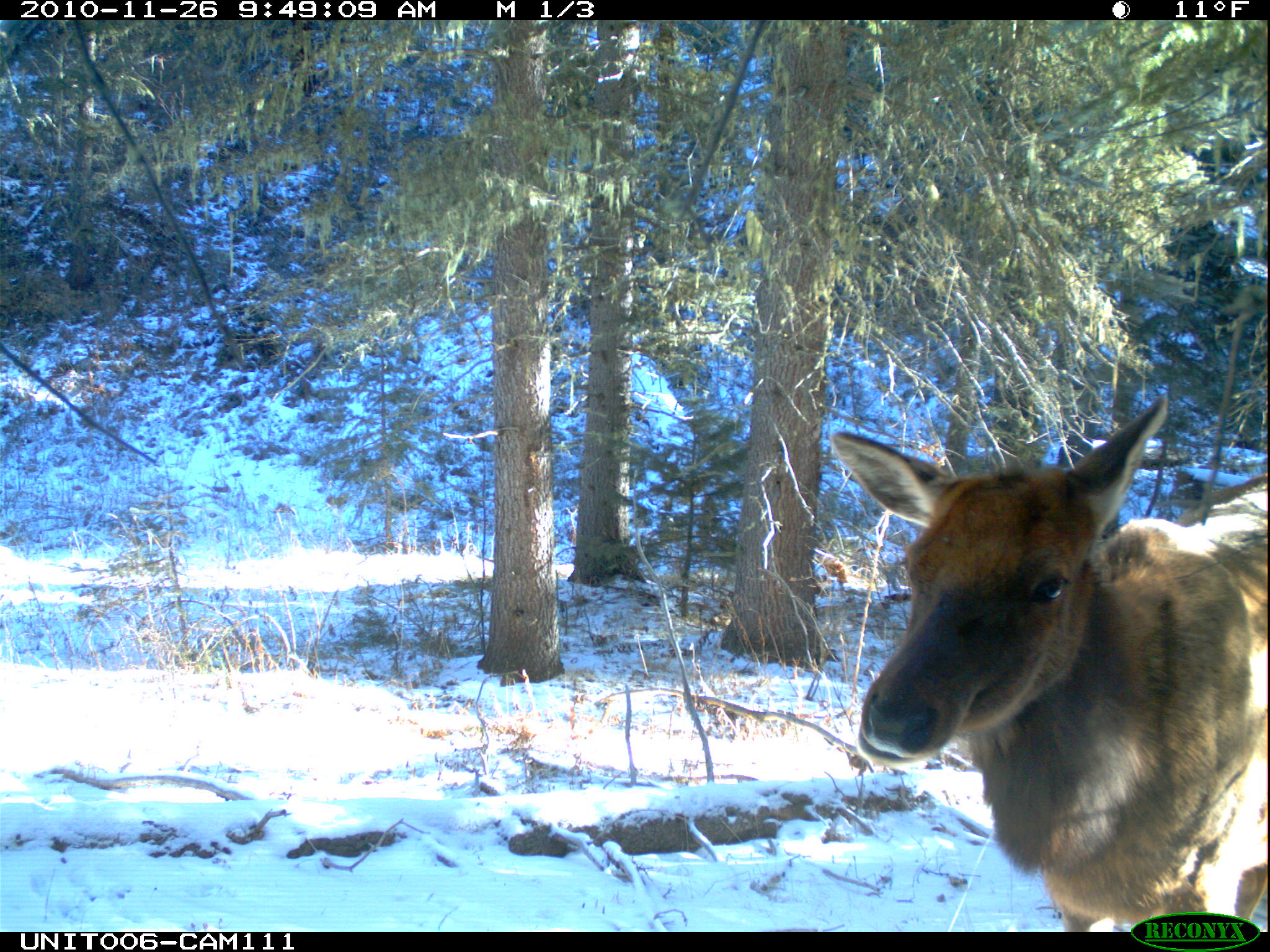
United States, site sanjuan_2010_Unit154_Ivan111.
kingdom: Animalia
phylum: Chordata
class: Mammalia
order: Artiodactyla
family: Cervidae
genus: Cervus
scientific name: Cervus elaphus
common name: red deer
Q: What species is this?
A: Cervus elaphus (red deer).